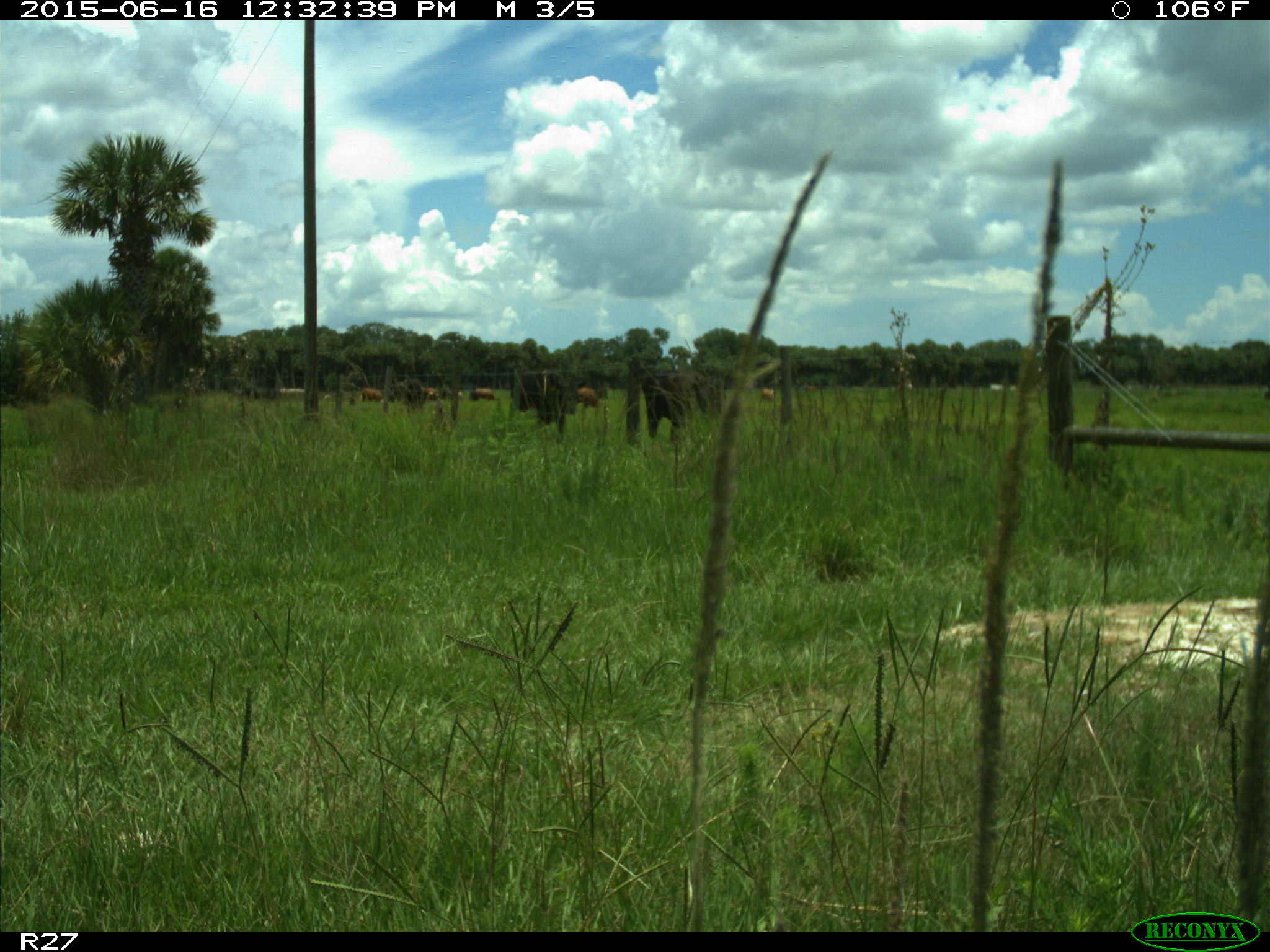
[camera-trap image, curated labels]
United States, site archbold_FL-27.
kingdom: Animalia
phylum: Chordata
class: Mammalia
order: Artiodactyla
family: Bovidae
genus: Bos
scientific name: Bos taurus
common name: domestic cow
Bos taurus (domestic cow).